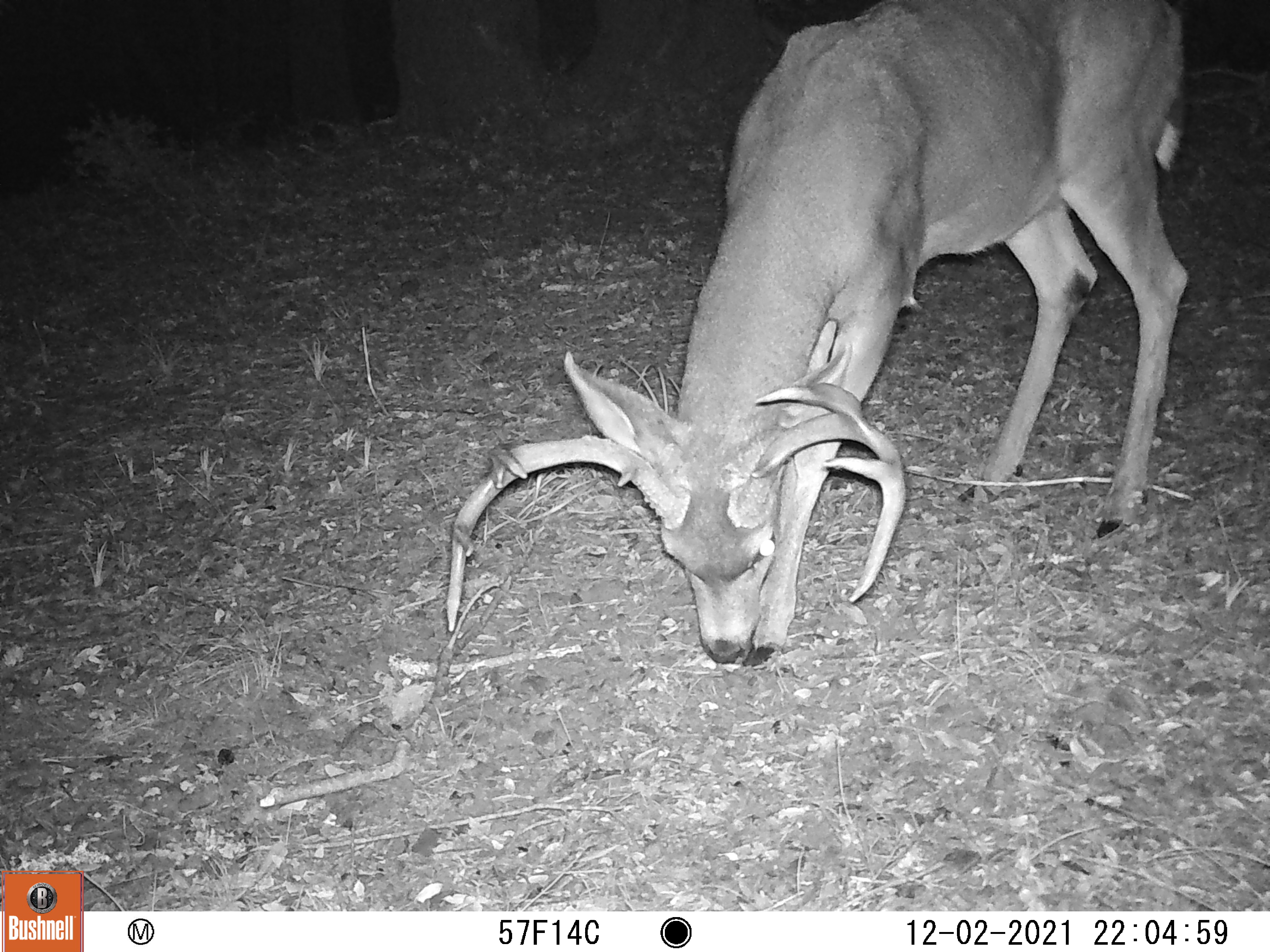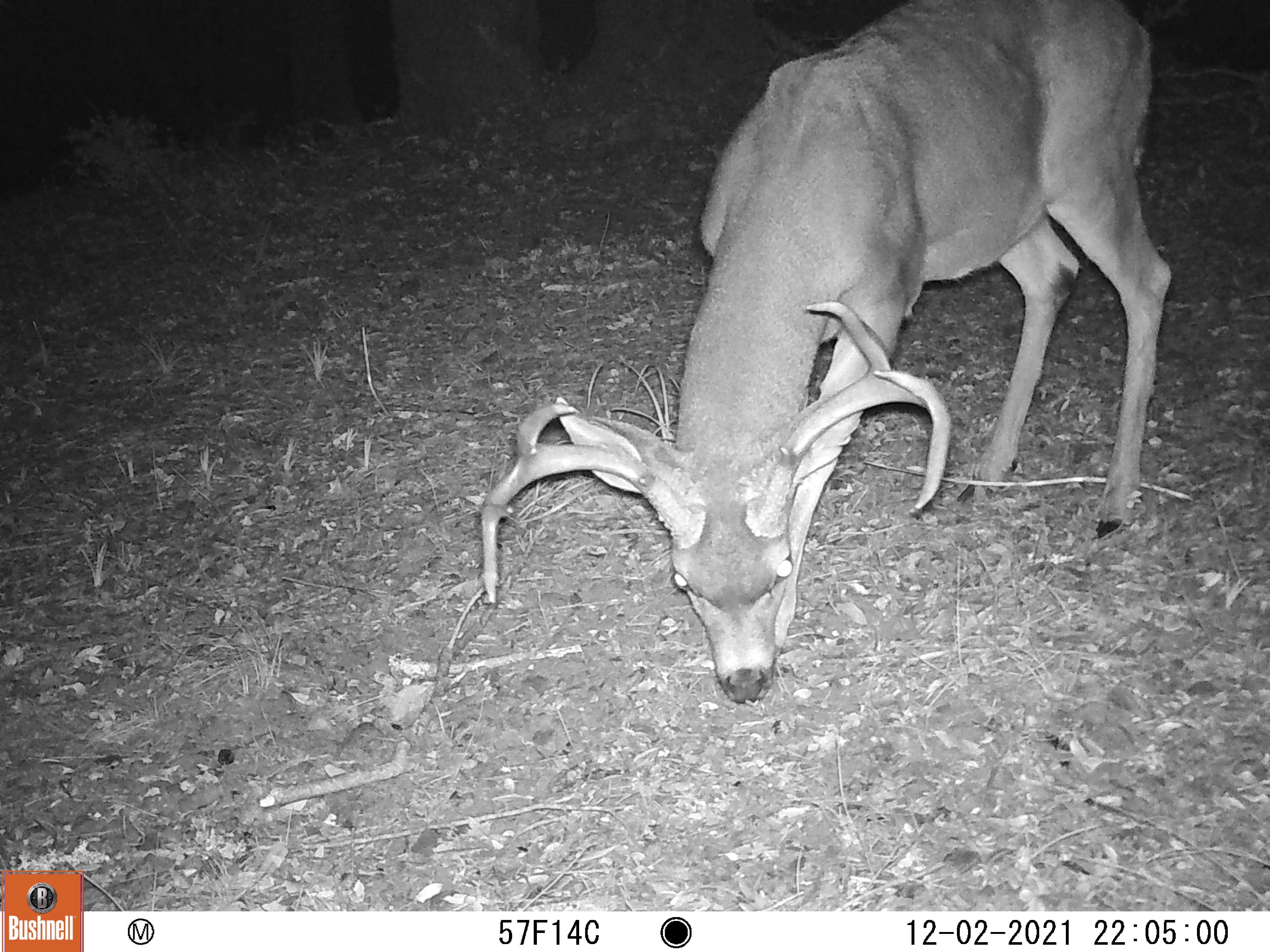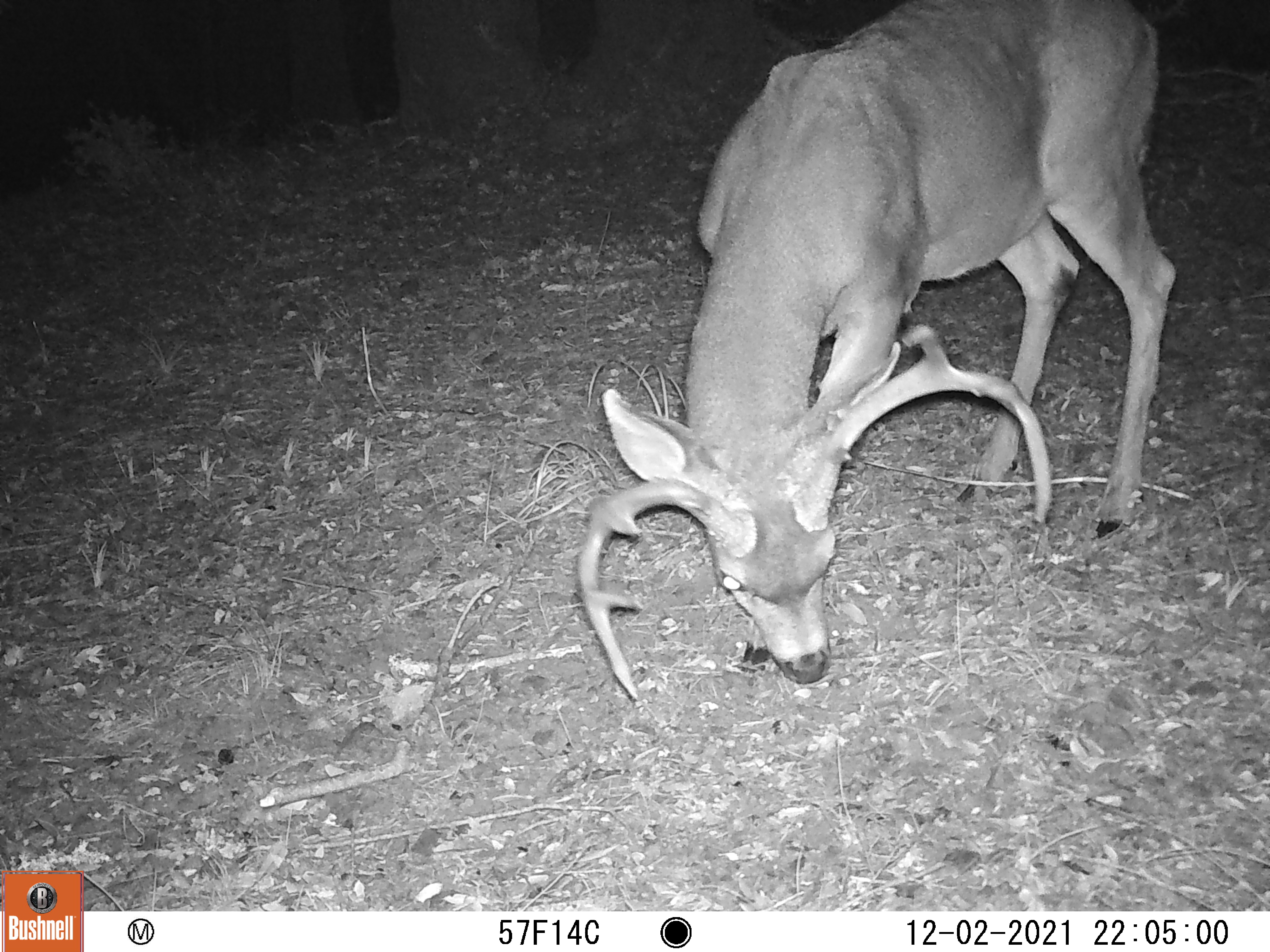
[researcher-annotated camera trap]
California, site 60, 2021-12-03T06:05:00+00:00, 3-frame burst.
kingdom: Animalia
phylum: Chordata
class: Mammalia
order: Artiodactyla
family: Cervidae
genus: Odocoileus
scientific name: Odocoileus hemionus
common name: mule deer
Mule deer (Odocoileus hemionus).